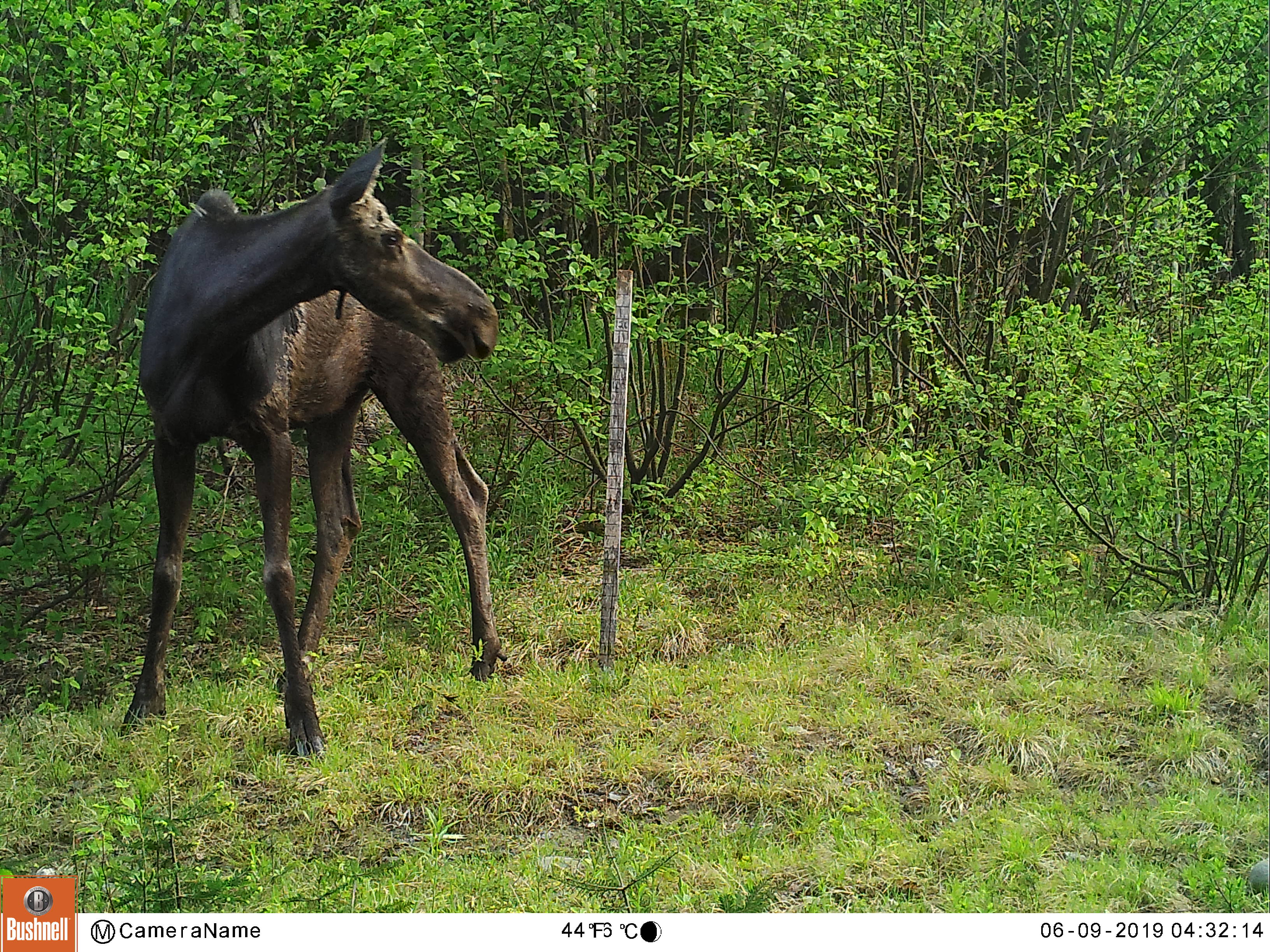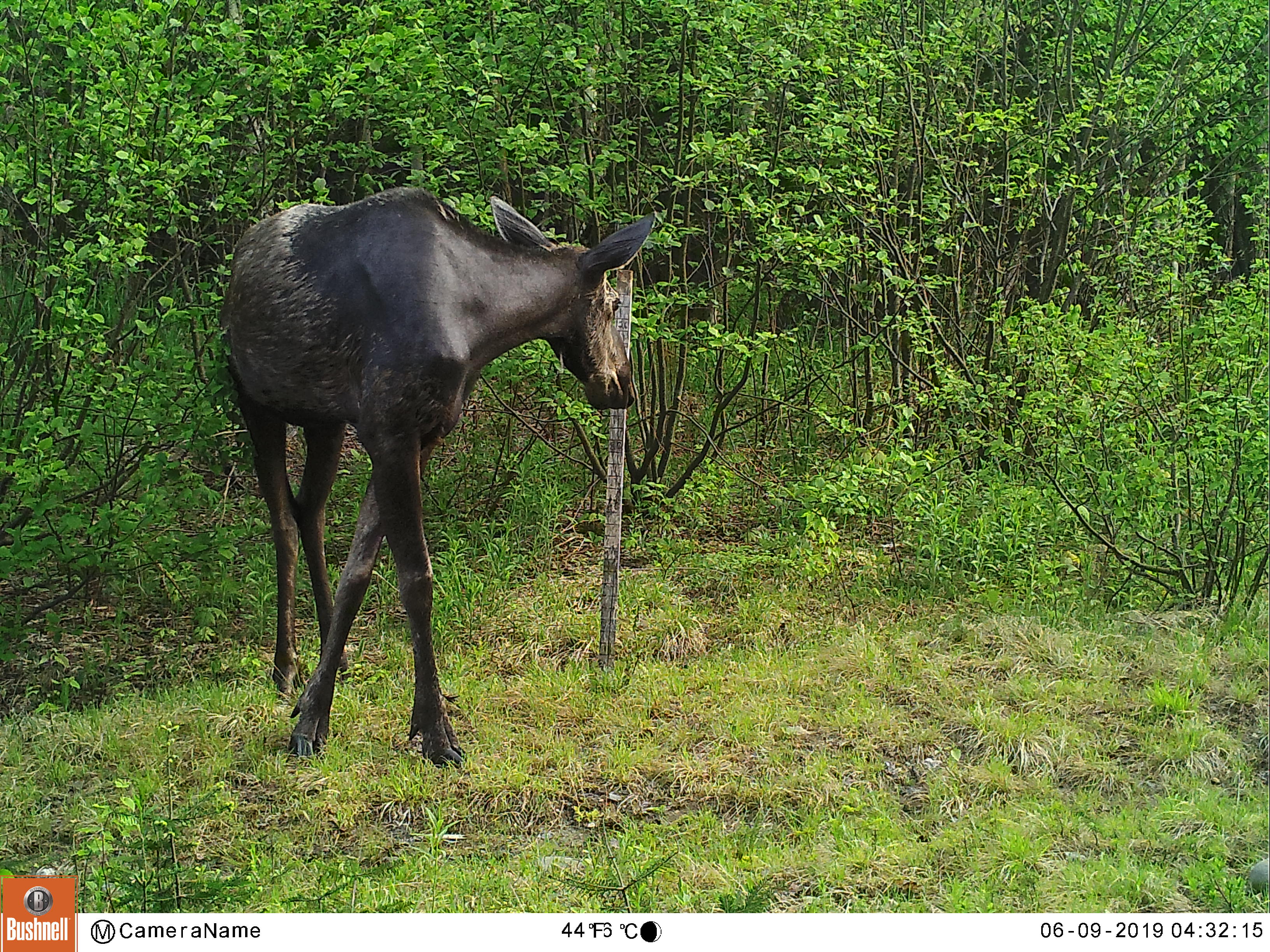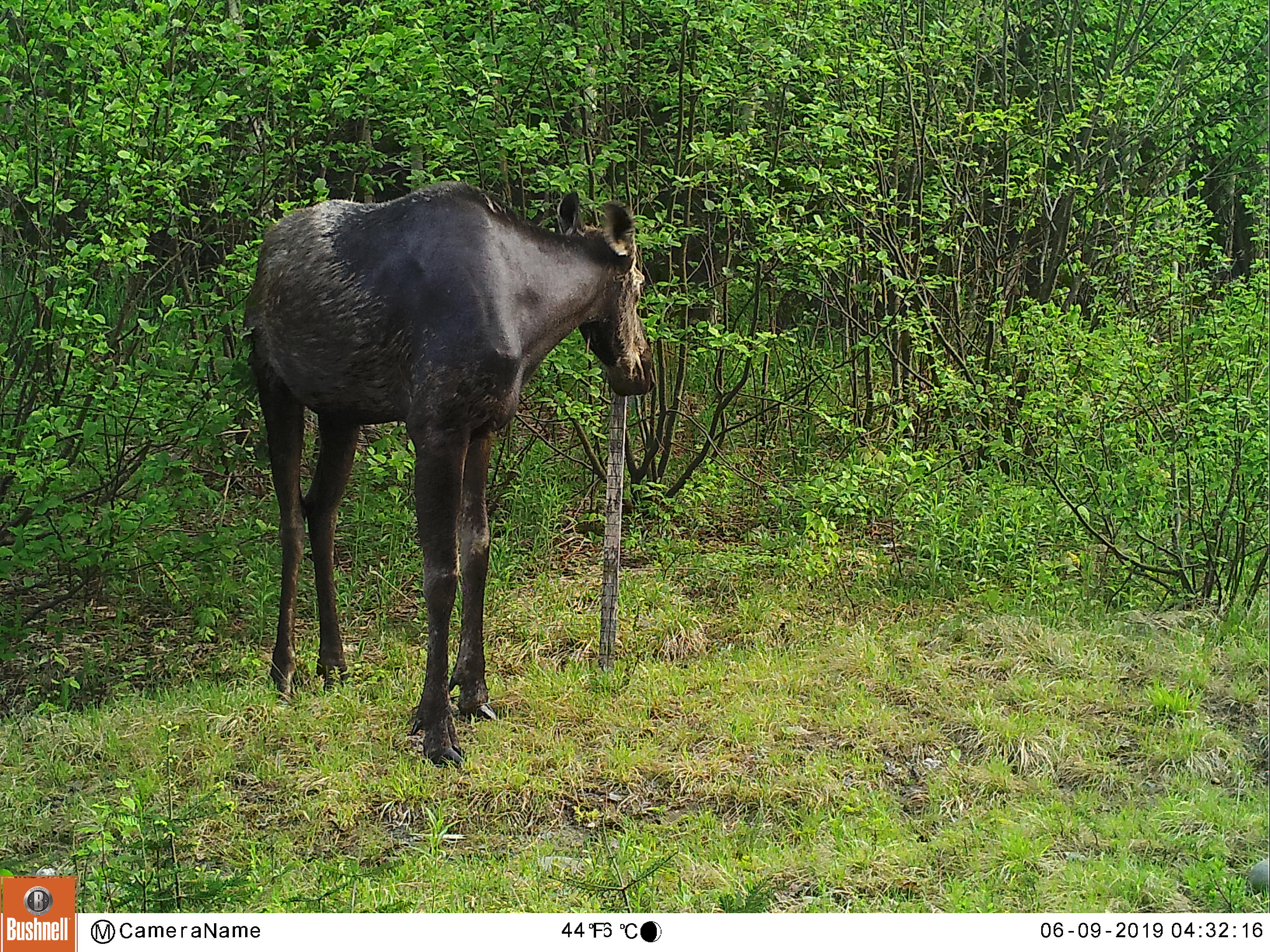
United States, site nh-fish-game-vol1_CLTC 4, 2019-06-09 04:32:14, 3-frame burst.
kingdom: Animalia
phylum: Chordata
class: Mammalia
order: Artiodactyla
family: Cervidae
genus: Alces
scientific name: Alces alces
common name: moose